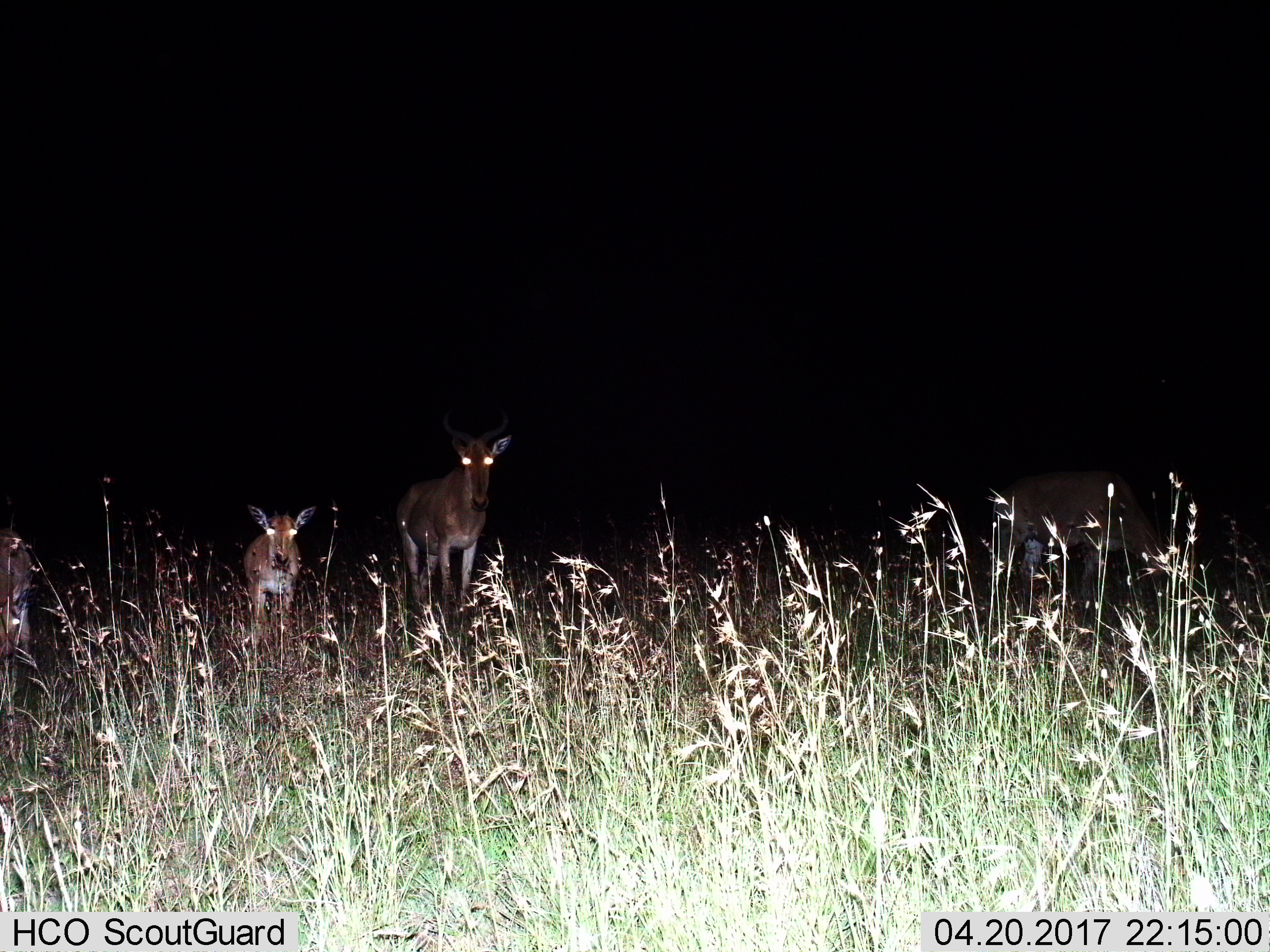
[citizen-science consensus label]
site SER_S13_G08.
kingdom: Animalia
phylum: Chordata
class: Mammalia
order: Artiodactyla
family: Bovidae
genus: Alcelaphus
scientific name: Alcelaphus buselaphus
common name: hartebeest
Hartebeest (Alcelaphus buselaphus), count 3. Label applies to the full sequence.